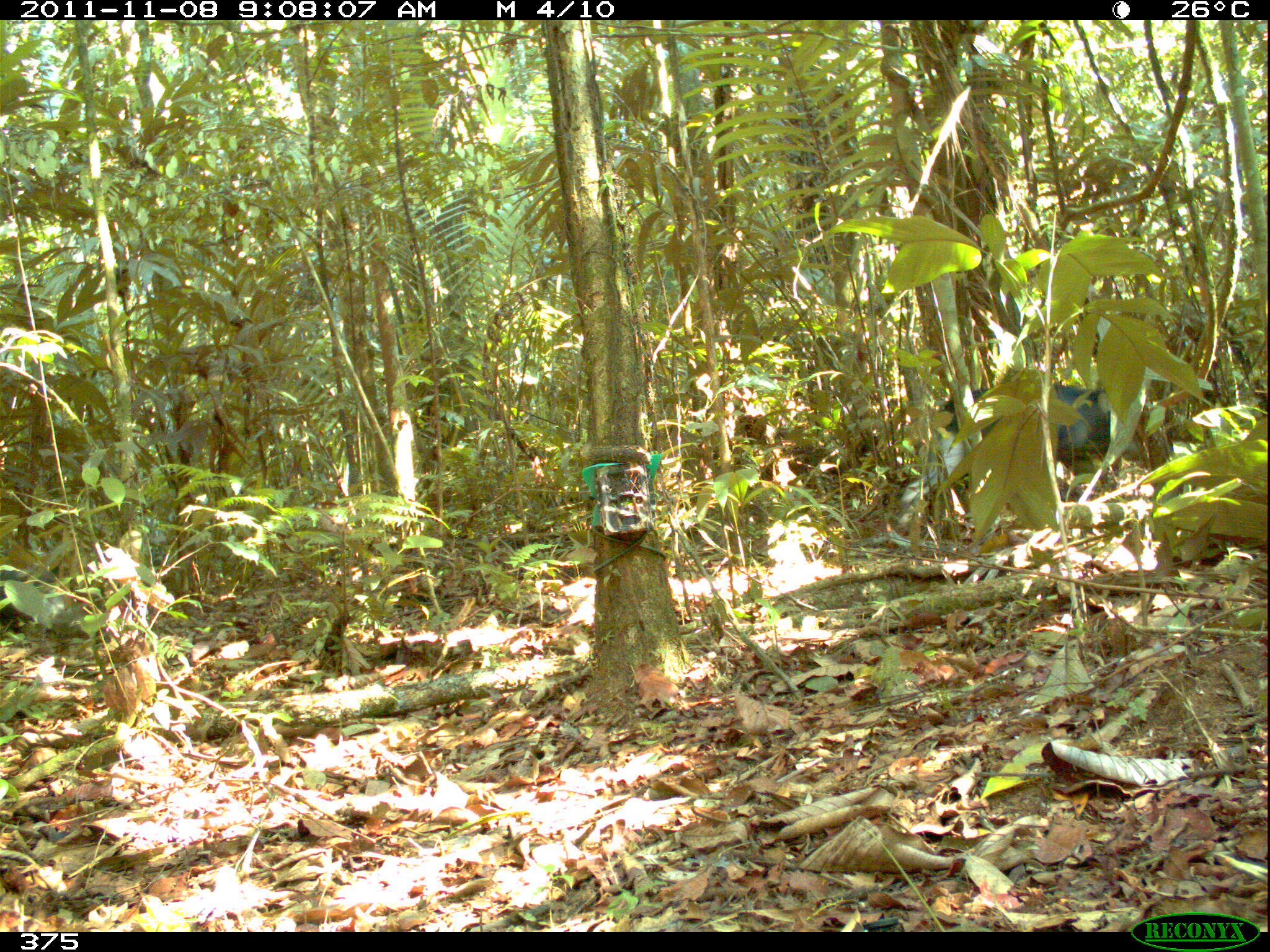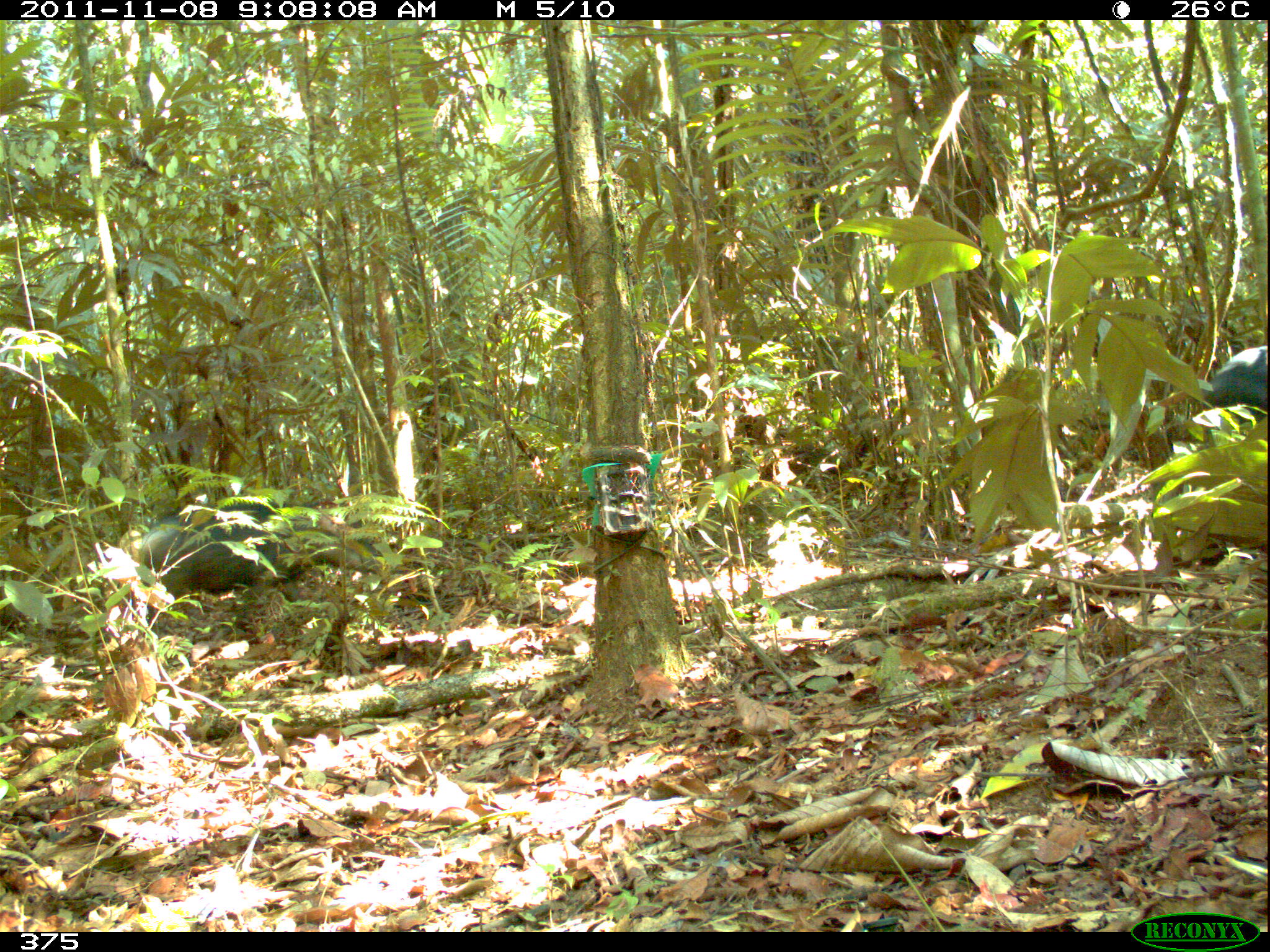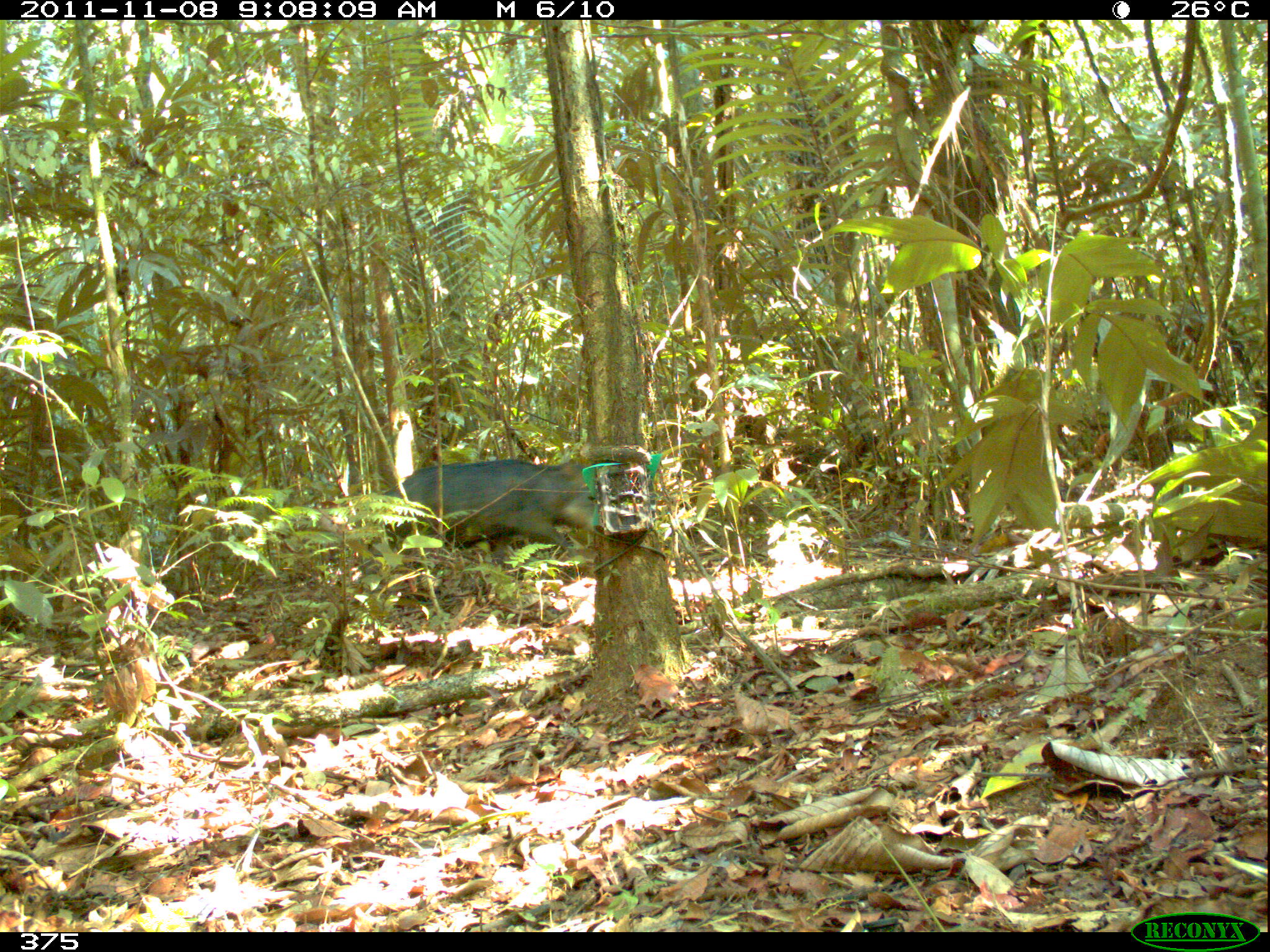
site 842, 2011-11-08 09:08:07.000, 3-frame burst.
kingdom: Animalia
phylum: Chordata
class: Mammalia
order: Artiodactyla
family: Tayassuidae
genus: Tayassu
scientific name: Tayassu pecari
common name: white-lipped peccary